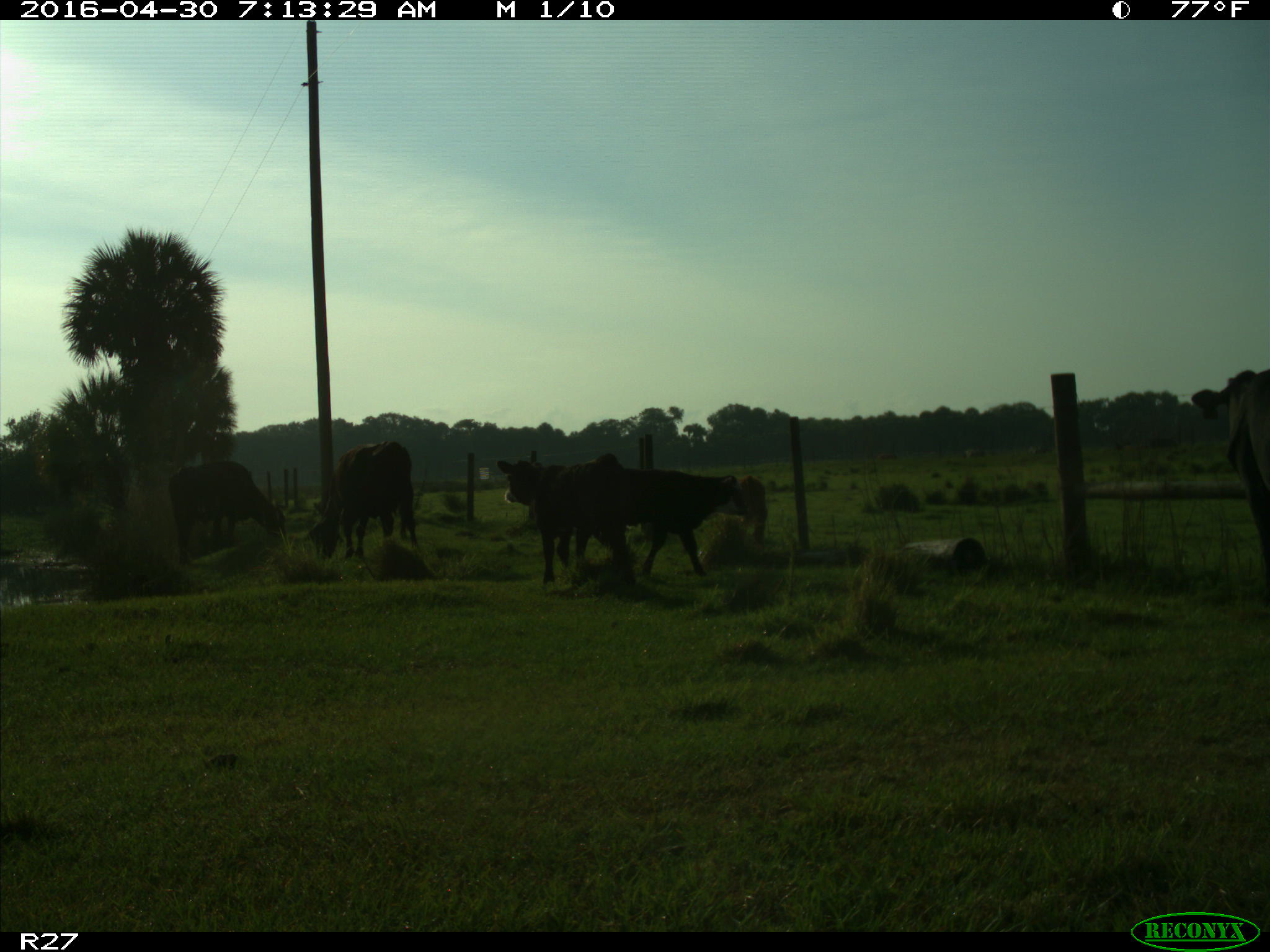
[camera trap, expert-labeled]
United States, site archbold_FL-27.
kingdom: Animalia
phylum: Chordata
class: Mammalia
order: Artiodactyla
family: Bovidae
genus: Bos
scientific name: Bos taurus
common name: domestic cow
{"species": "Bos taurus (domestic cow)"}